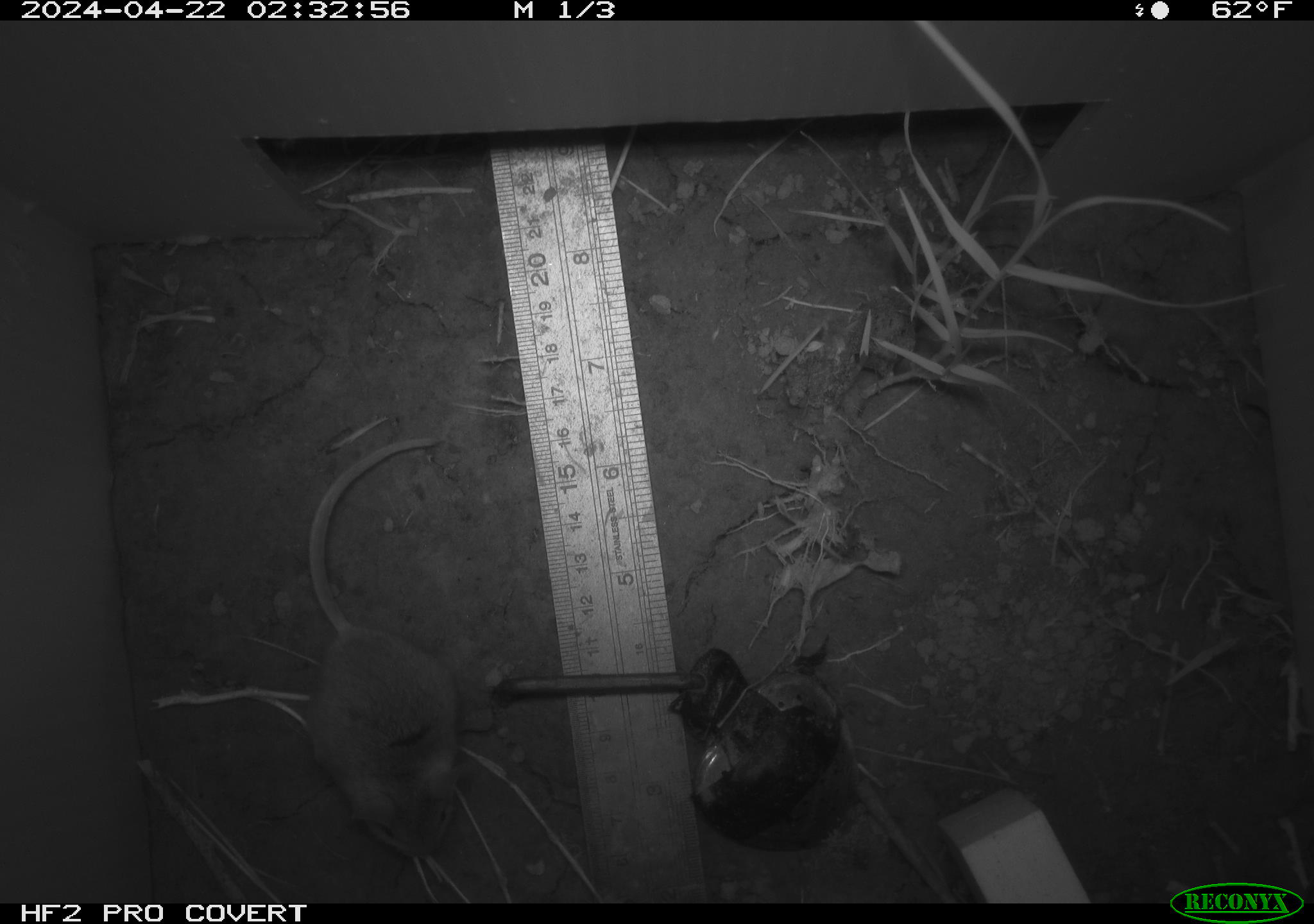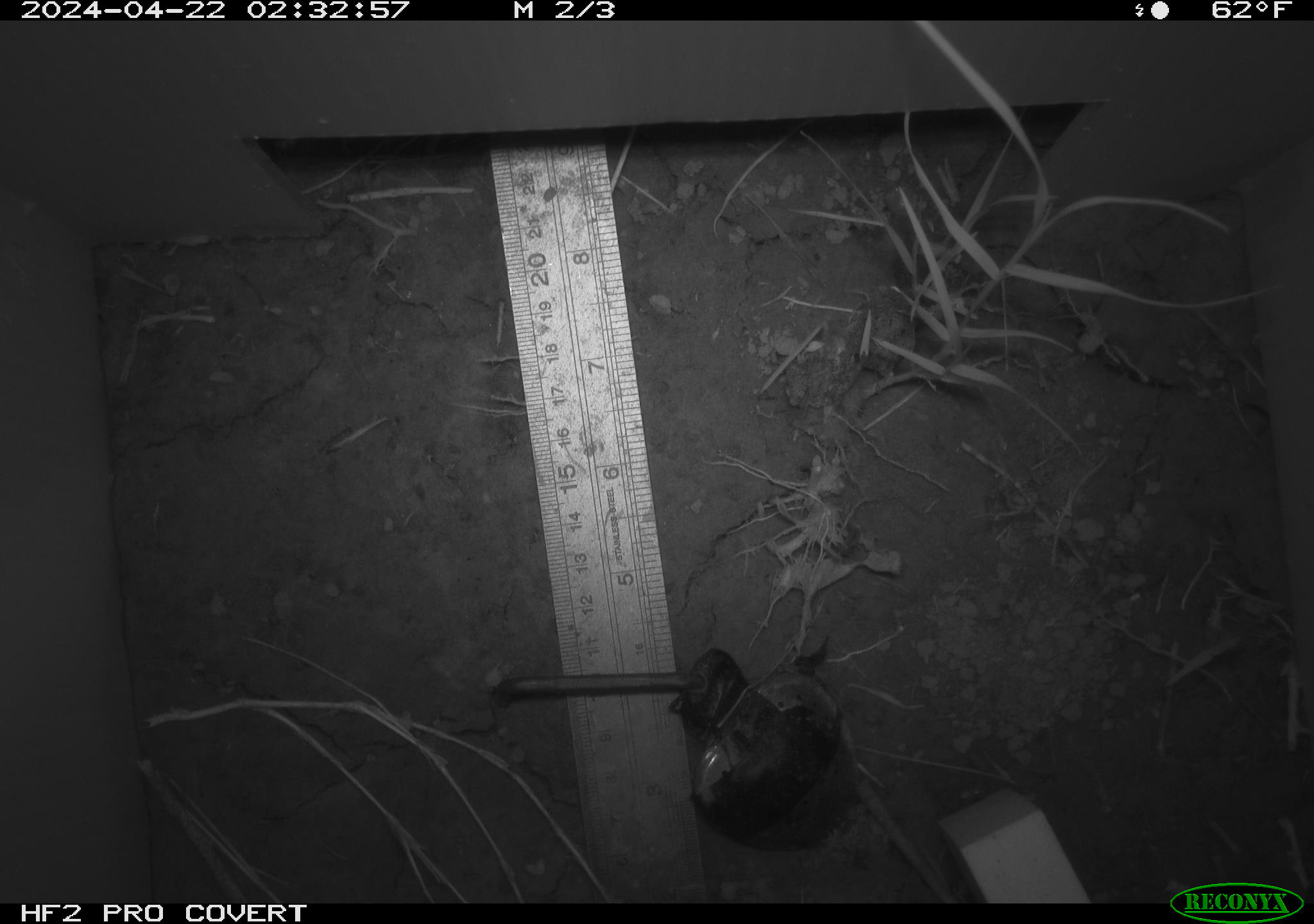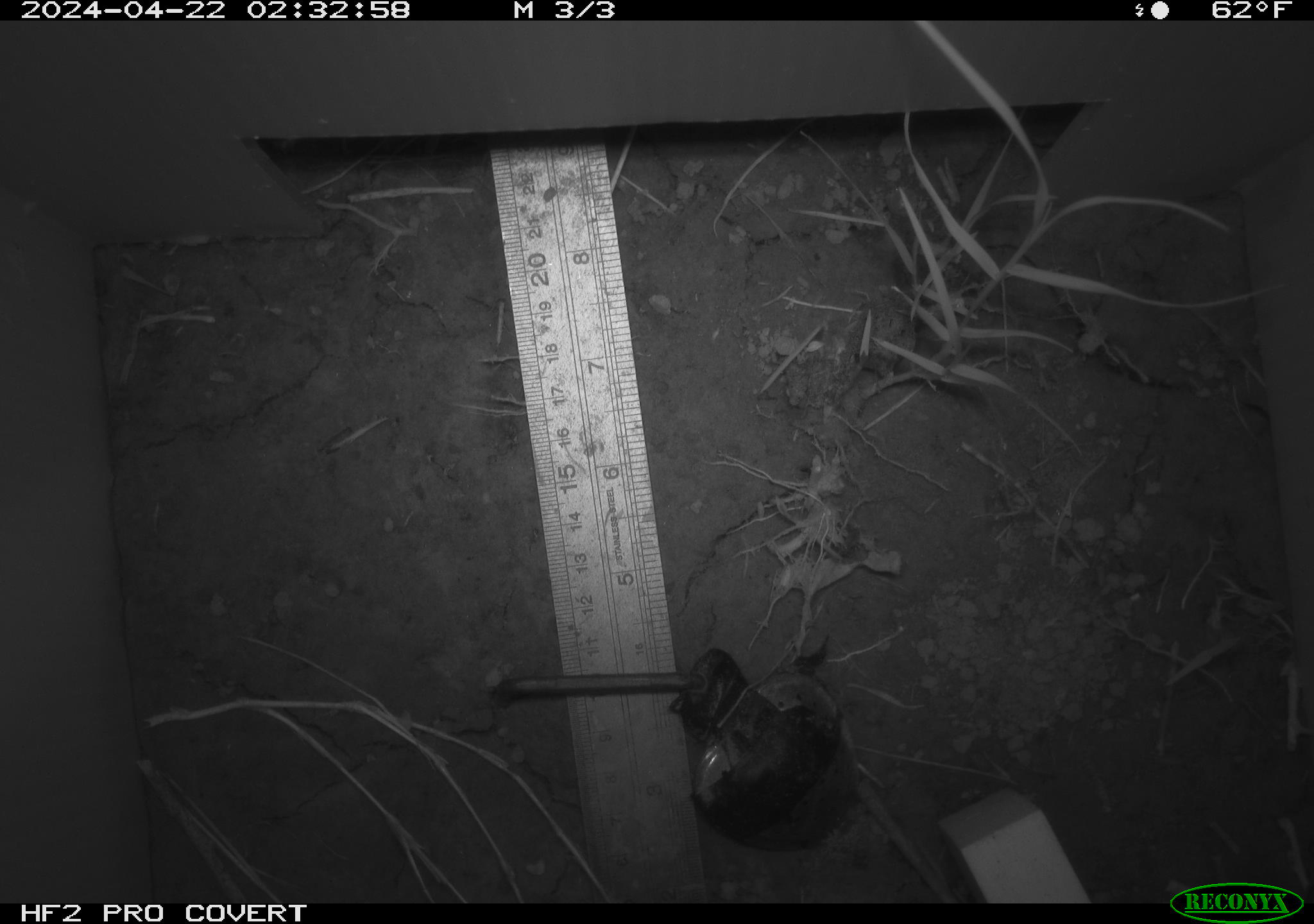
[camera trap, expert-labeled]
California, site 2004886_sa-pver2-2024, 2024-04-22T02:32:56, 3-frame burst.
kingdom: Animalia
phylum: Chordata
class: Mammalia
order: Rodentia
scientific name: Rodentia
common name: mouse species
Mouse species (Rodentia).